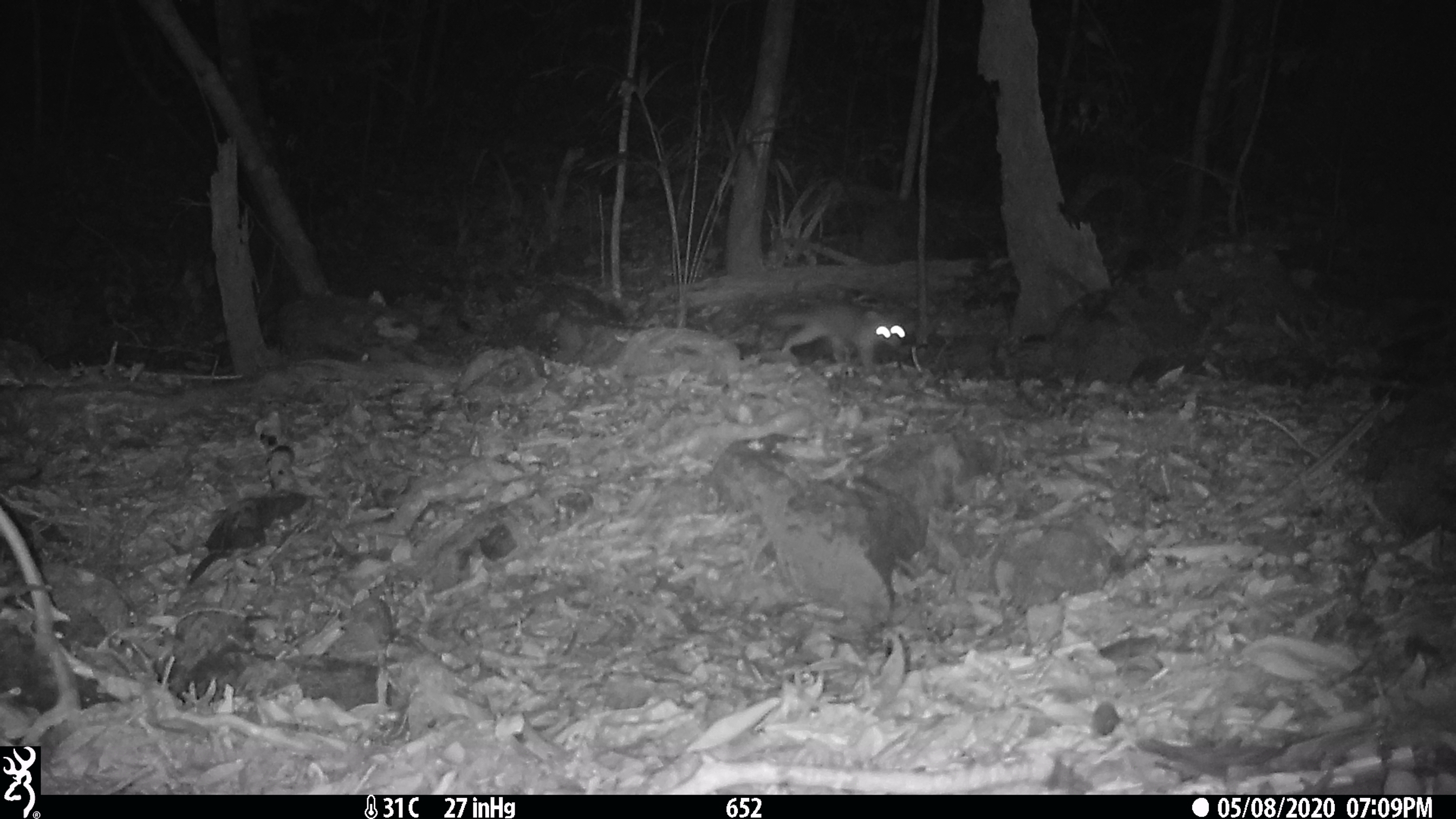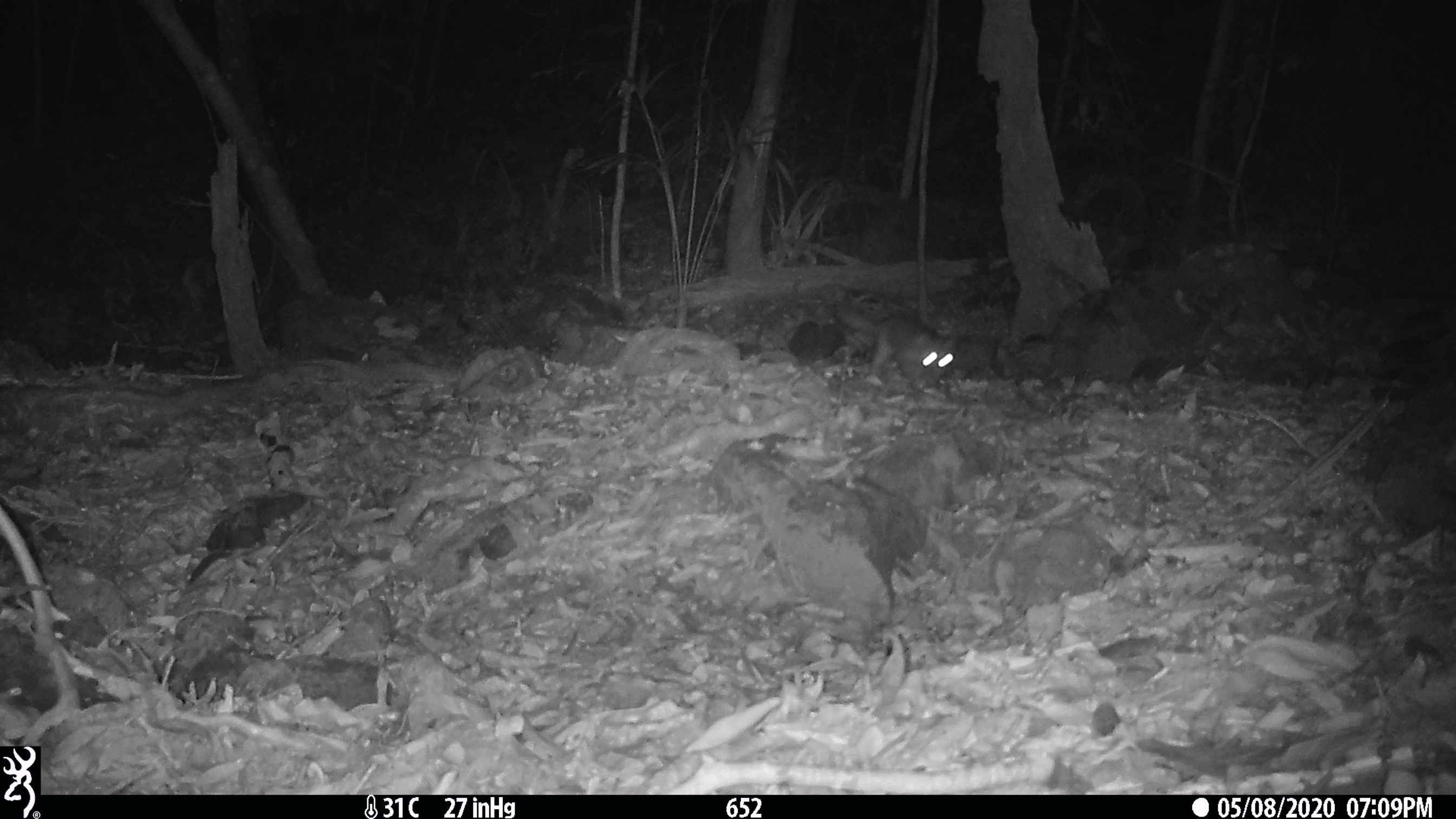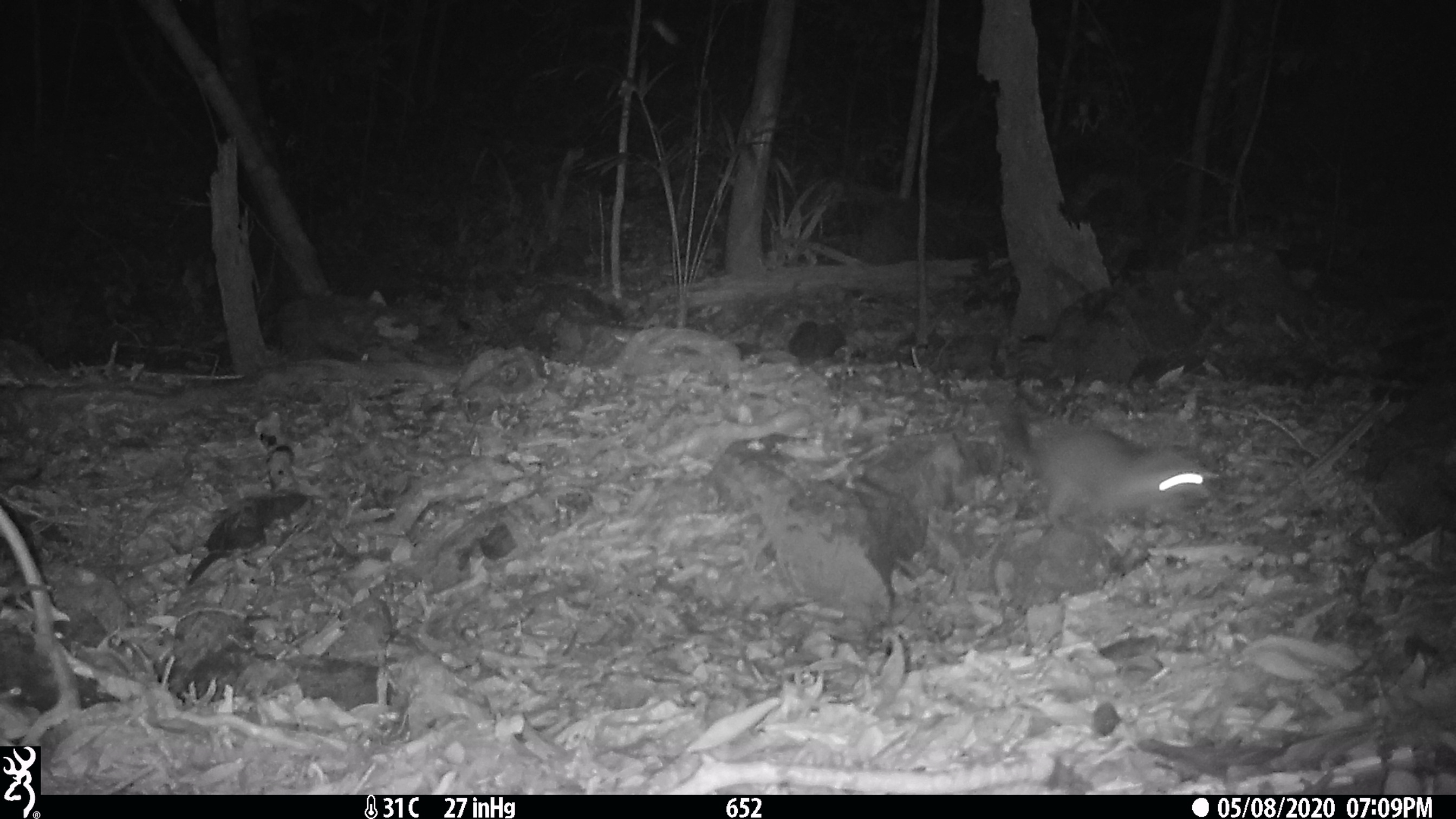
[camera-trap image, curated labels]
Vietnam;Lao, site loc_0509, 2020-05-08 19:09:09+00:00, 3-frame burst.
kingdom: Animalia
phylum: Chordata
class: Mammalia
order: Carnivora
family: Mustelidae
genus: Melogale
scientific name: Melogale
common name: ferret badger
Ferret badger (Melogale). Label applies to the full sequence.